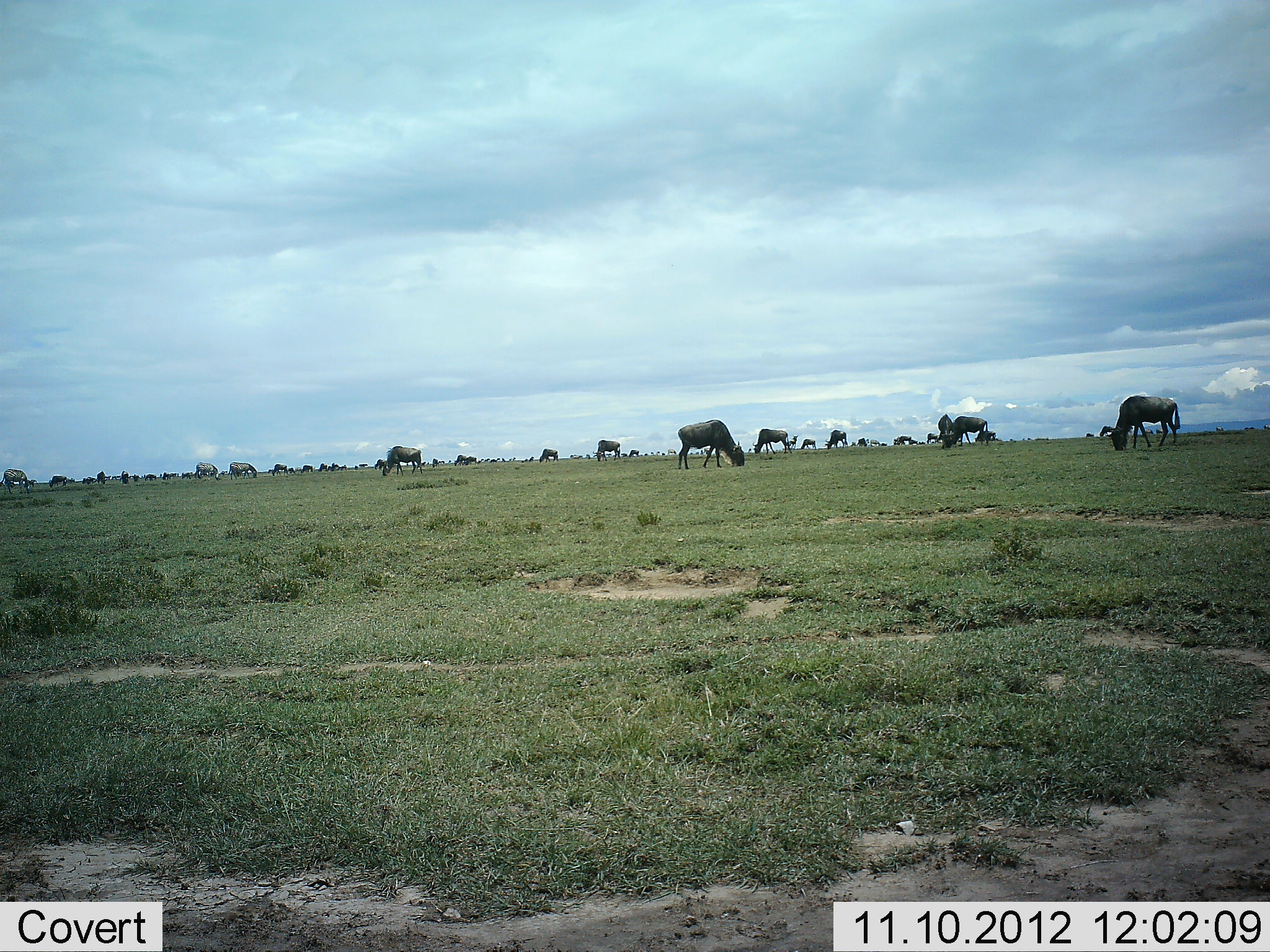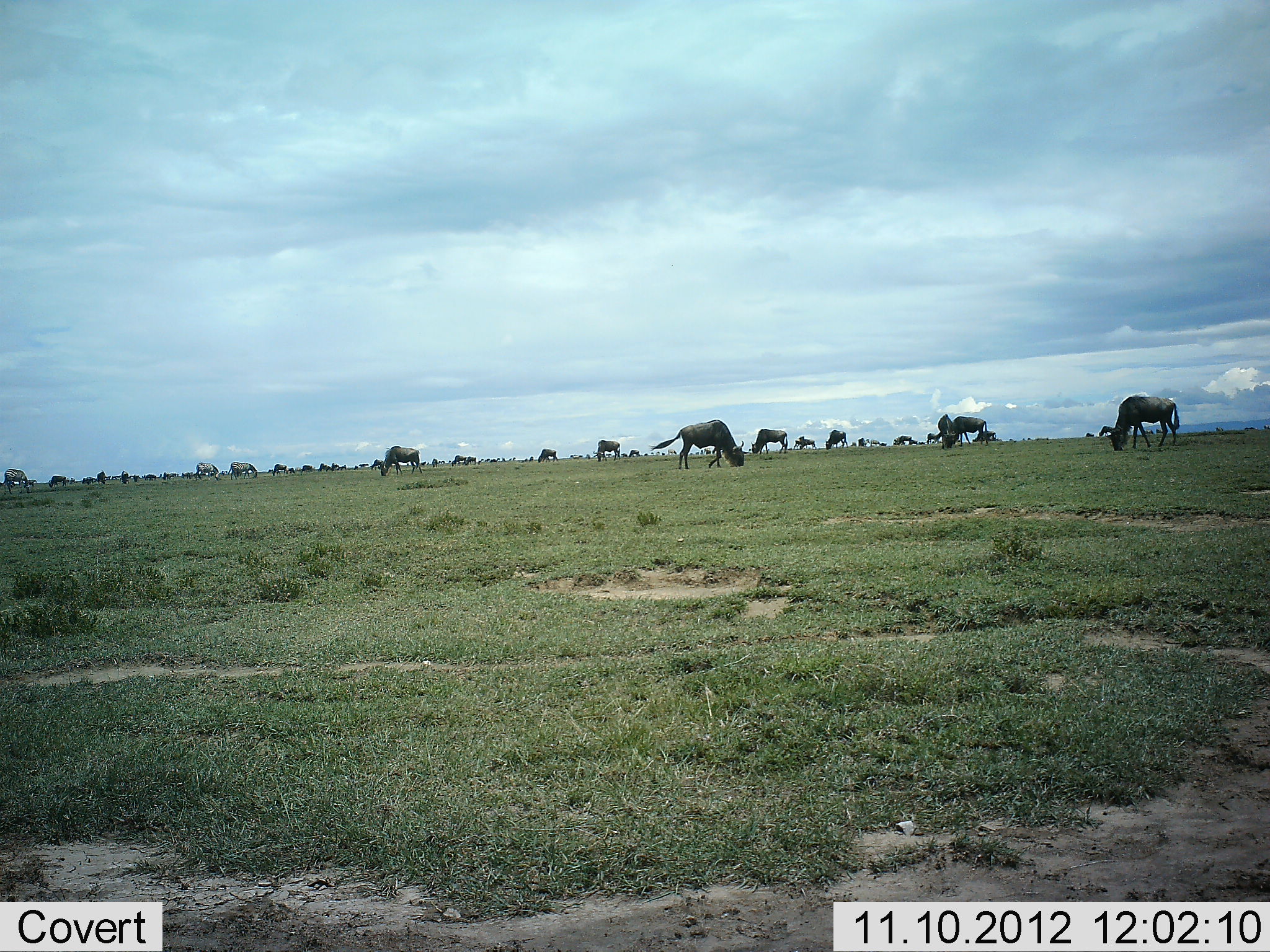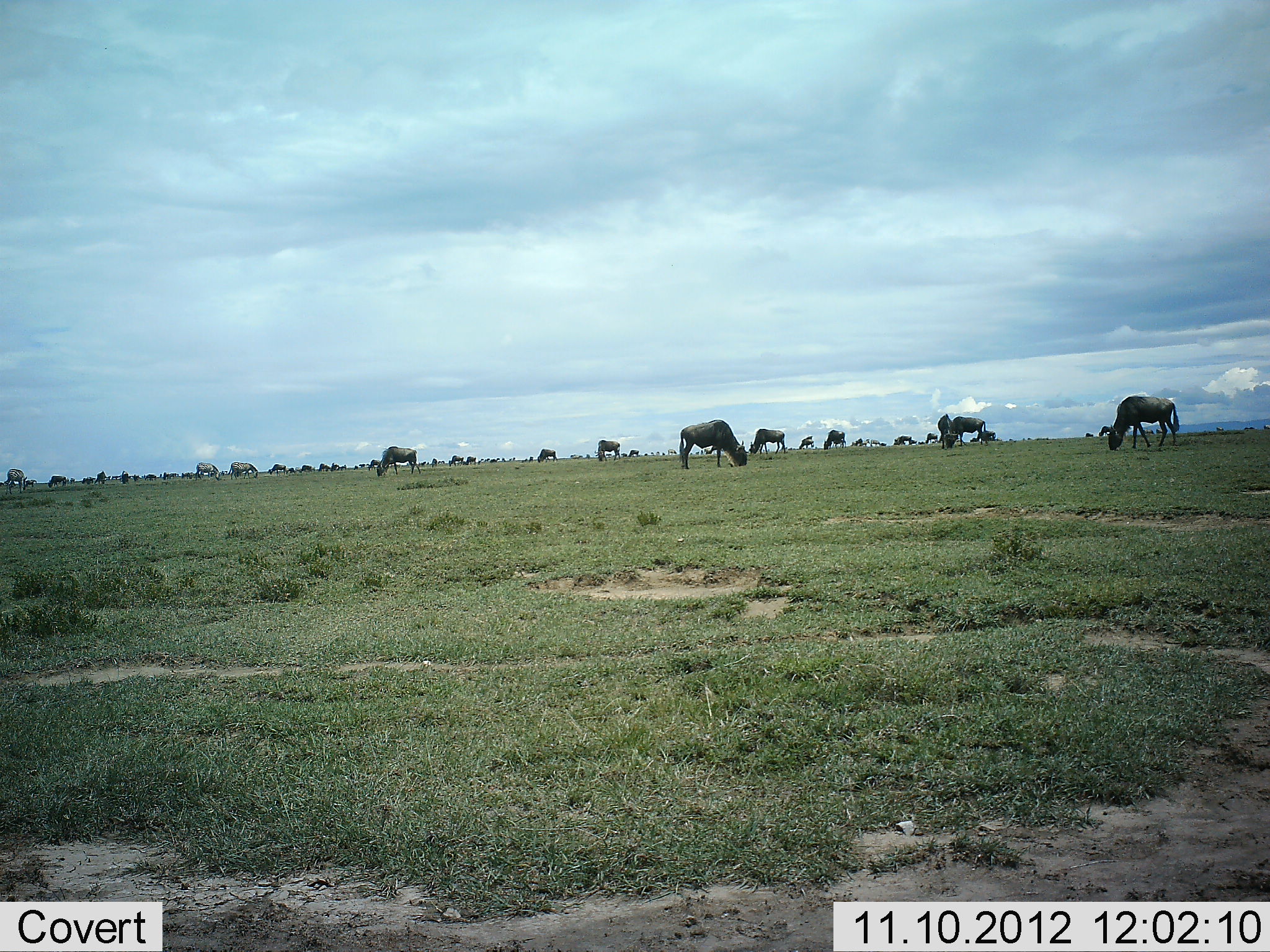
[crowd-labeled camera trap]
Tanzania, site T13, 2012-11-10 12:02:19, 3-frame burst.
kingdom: Animalia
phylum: Chordata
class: Mammalia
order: Artiodactyla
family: Bovidae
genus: Connochaetes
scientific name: Connochaetes taurinus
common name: blue wildebeest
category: wildebeest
Wildebeest (blue wildebeest) (Connochaetes taurinus), count 11-50. Behavior (volunteer vote fractions): standing 31%, resting 8%, moving 31%, interacting 0%. Young present (vote fraction): 0%. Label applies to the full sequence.